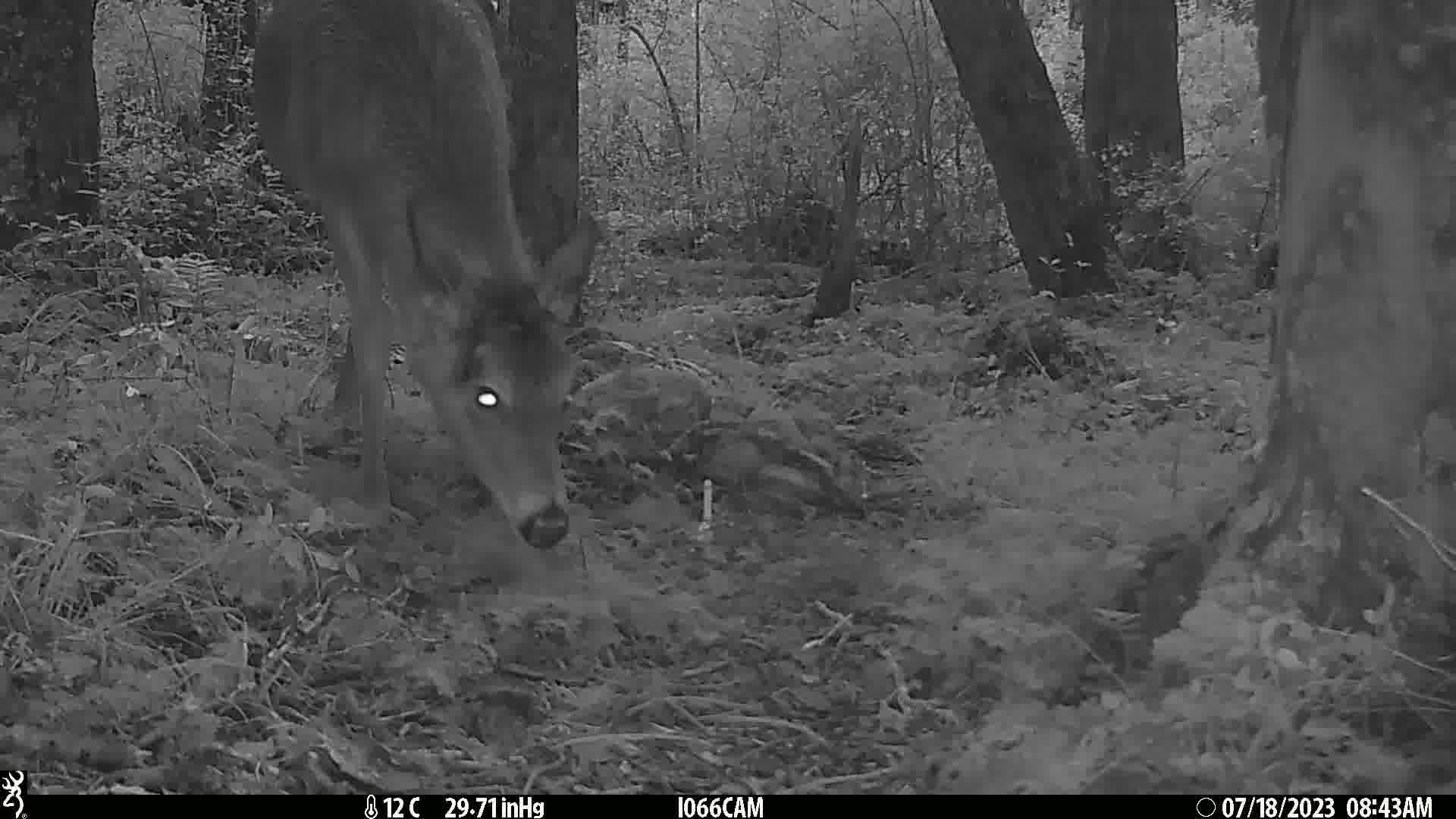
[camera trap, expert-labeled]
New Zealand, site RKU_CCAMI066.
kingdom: Animalia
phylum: Chordata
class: Mammalia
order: Artiodactyla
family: Cervidae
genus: Odocoileus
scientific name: Odocoileus virginianus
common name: white-tailed deer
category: white tailed deer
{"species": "white tailed deer (white-tailed deer) (Odocoileus virginianus)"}